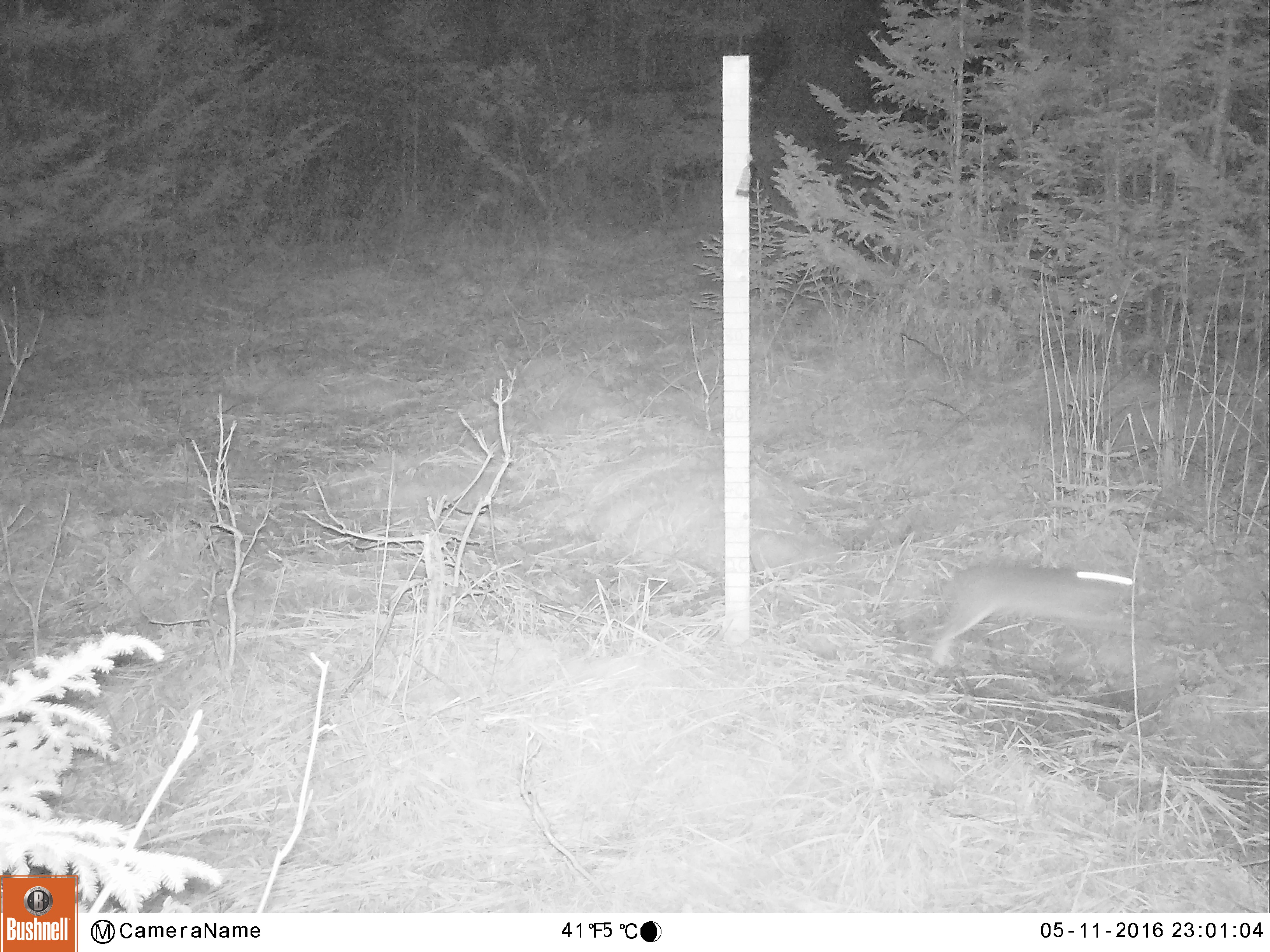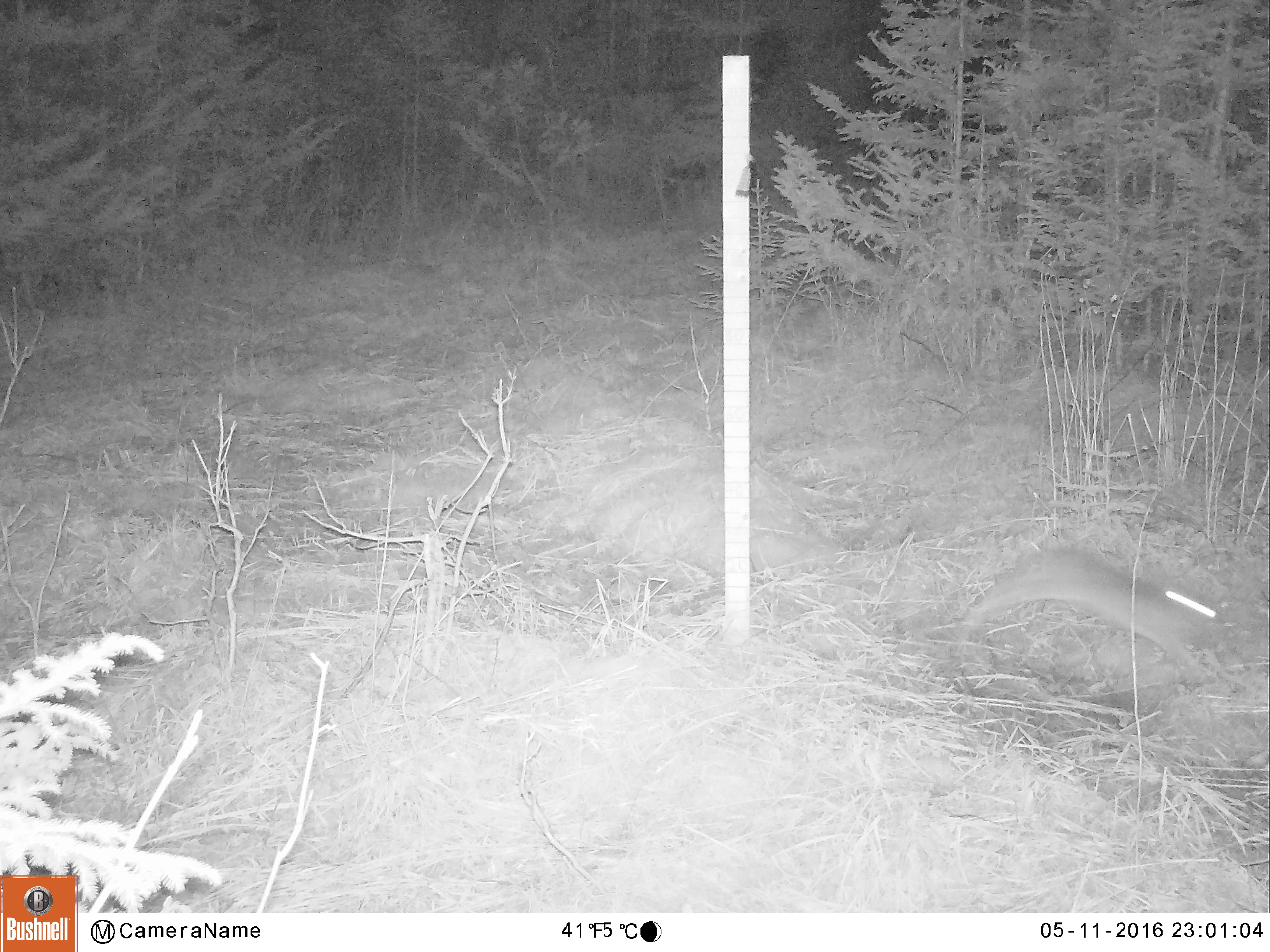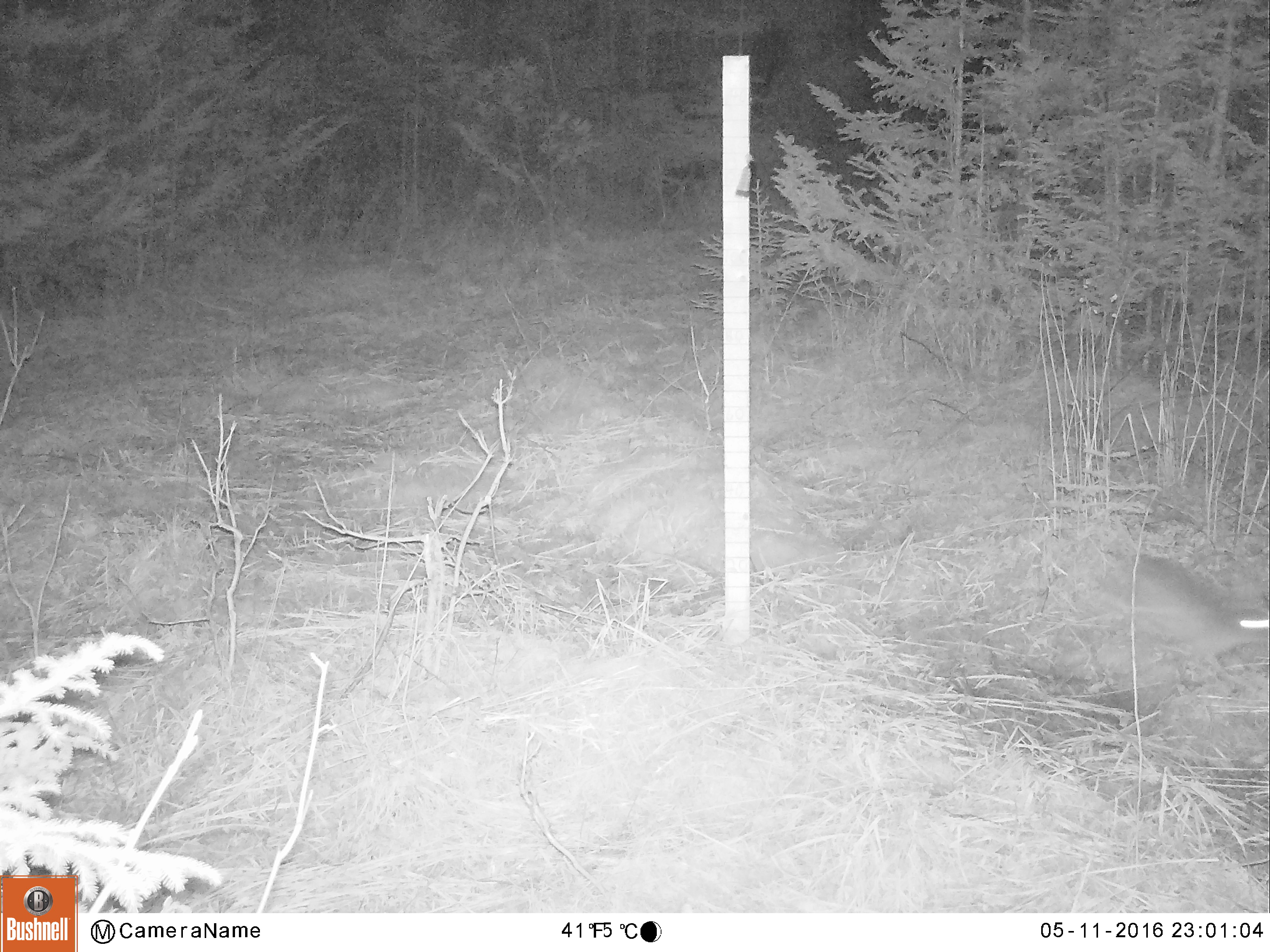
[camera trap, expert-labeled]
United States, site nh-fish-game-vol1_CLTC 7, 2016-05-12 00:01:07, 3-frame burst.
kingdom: Animalia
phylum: Chordata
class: Mammalia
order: Lagomorpha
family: Leporidae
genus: Lepus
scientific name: Lepus americanus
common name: snowshoe hare